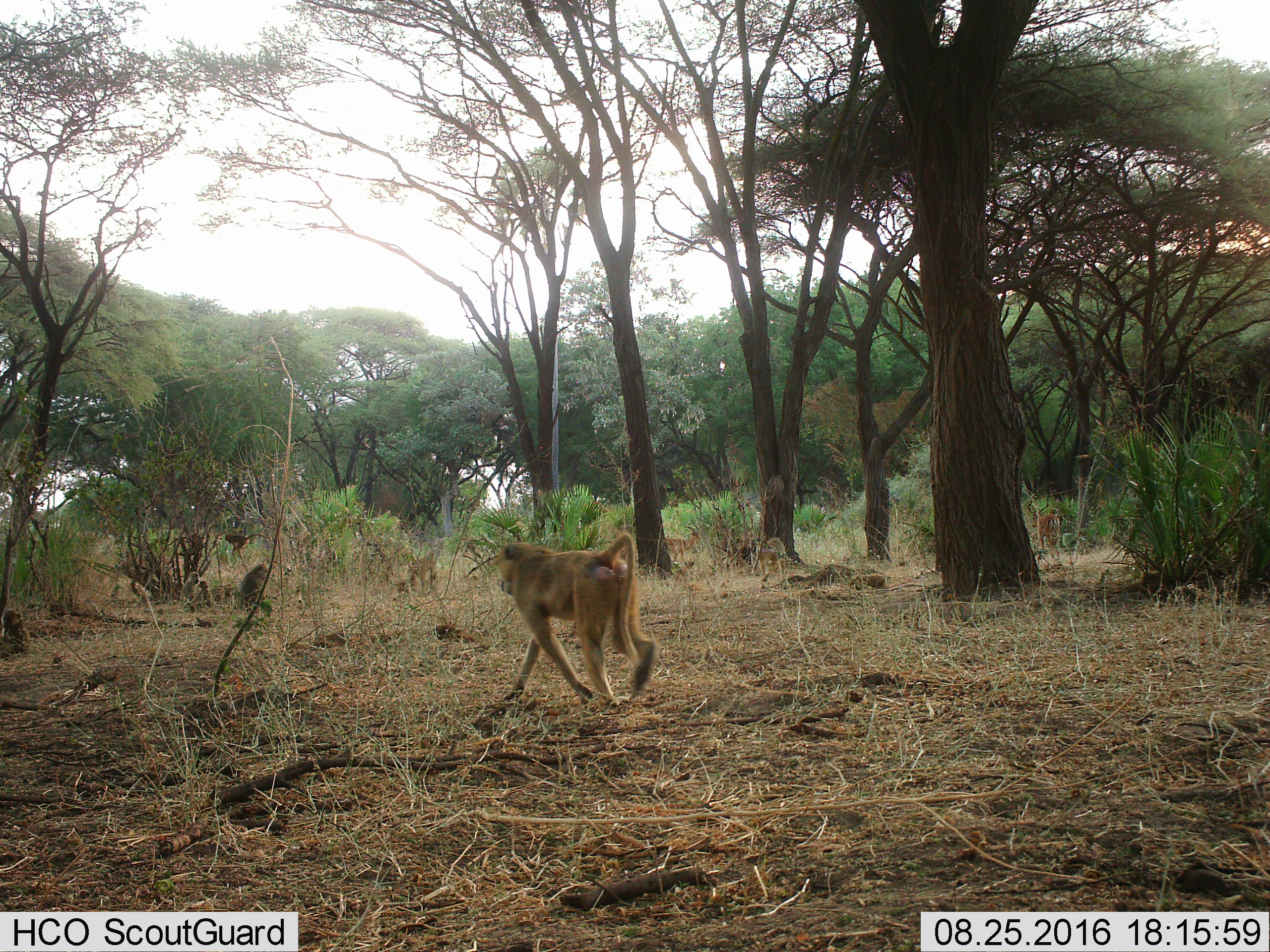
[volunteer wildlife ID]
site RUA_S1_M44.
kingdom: Animalia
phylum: Chordata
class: Mammalia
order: Primates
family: Cercopithecidae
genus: Papio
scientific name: Papio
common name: baboon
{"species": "baboon (Papio)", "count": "8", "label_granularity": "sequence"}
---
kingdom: Animalia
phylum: Chordata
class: Mammalia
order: Artiodactyla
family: Bovidae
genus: Aepyceros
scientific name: Aepyceros melampus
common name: impala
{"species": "impala (Aepyceros melampus)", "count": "2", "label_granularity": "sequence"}